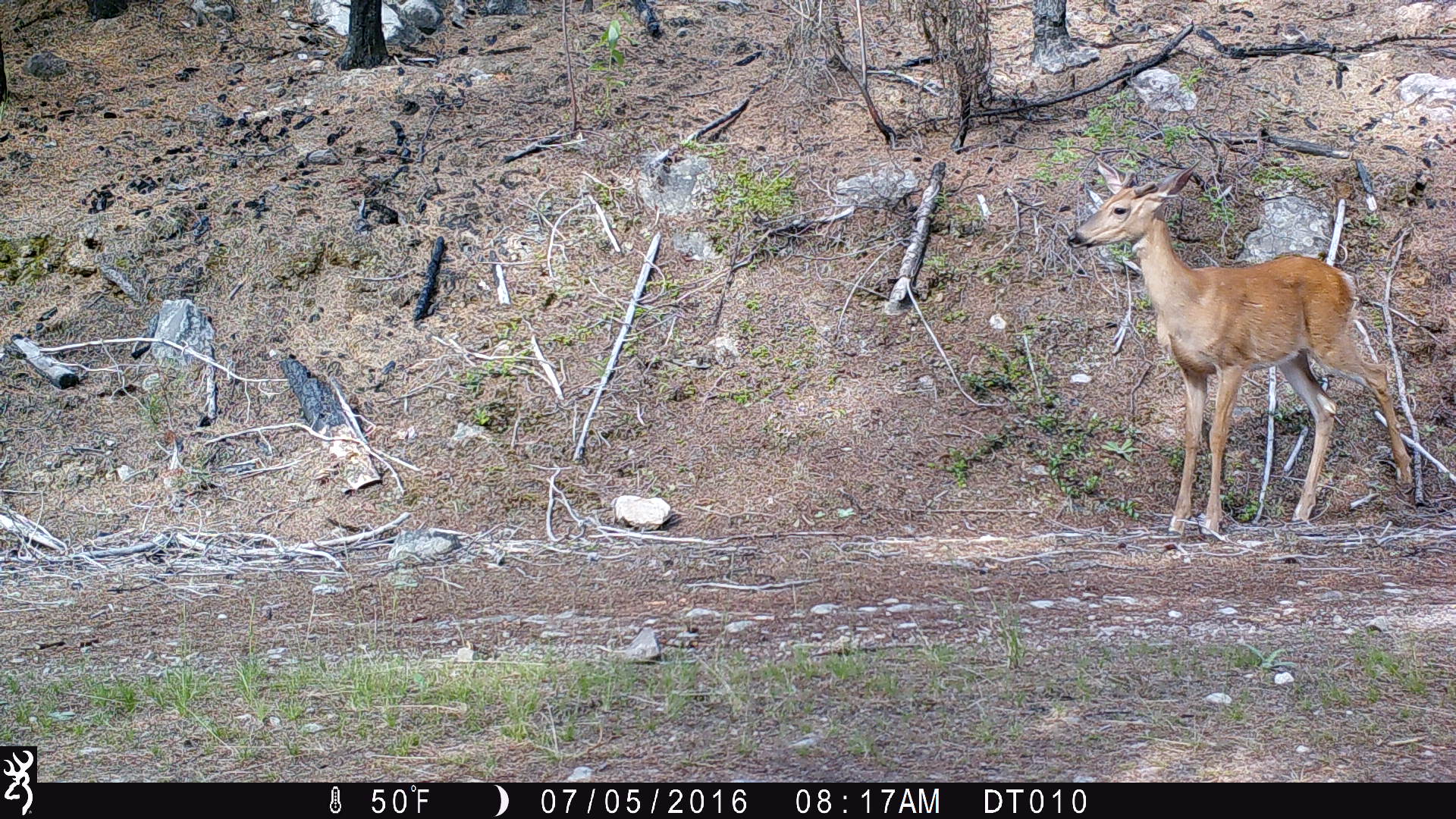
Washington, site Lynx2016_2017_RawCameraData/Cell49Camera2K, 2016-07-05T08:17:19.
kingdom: Animalia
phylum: Chordata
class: Mammalia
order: Artiodactyla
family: Cervidae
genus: Odocoileus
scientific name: Odocoileus virginianus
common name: white-tailed deer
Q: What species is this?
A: Odocoileus virginianus (white-tailed deer).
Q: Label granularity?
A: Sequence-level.